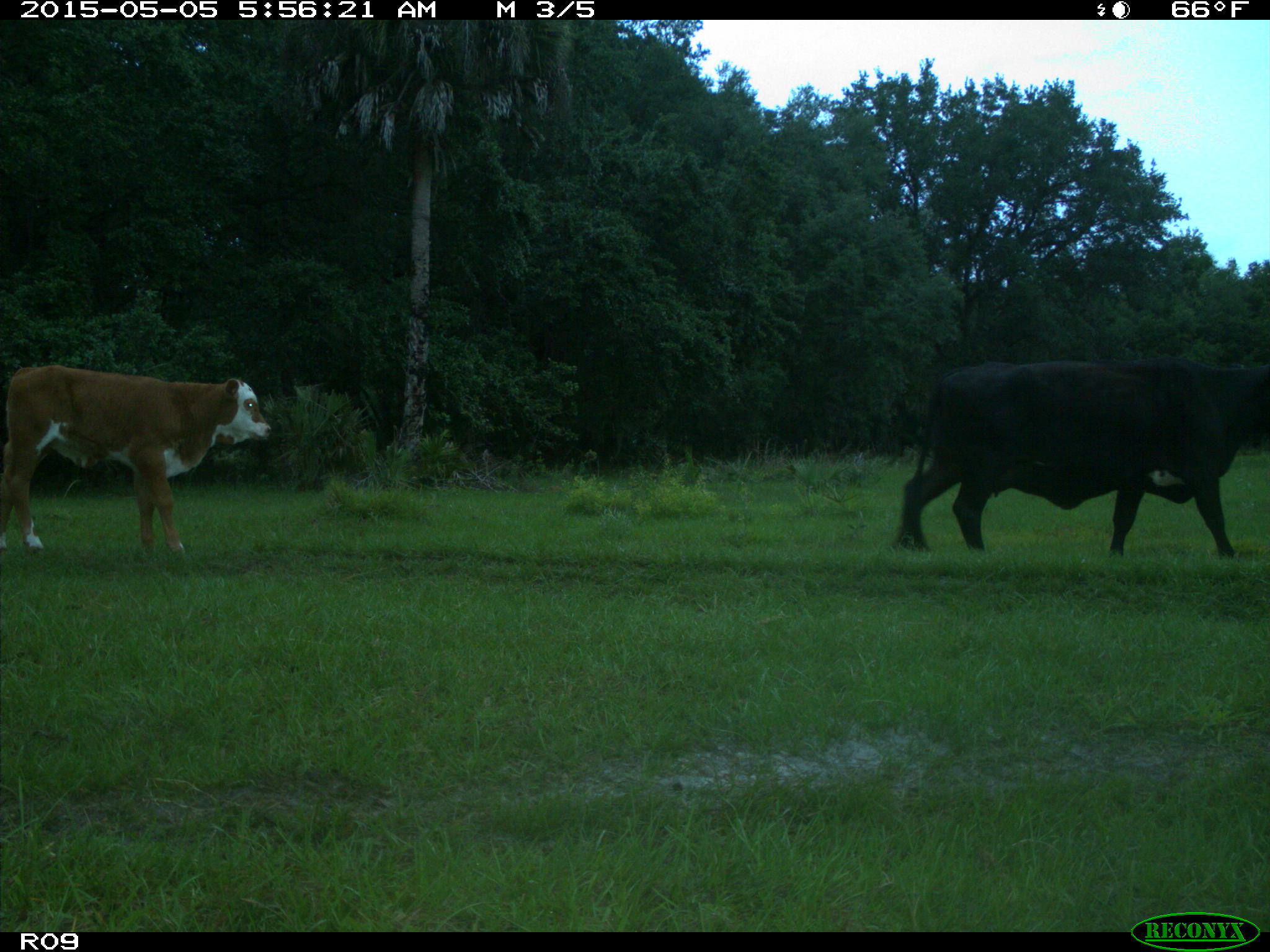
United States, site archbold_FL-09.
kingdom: Animalia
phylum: Chordata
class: Mammalia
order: Artiodactyla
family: Bovidae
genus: Bos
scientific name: Bos taurus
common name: domestic cow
Bos taurus (domestic cow).